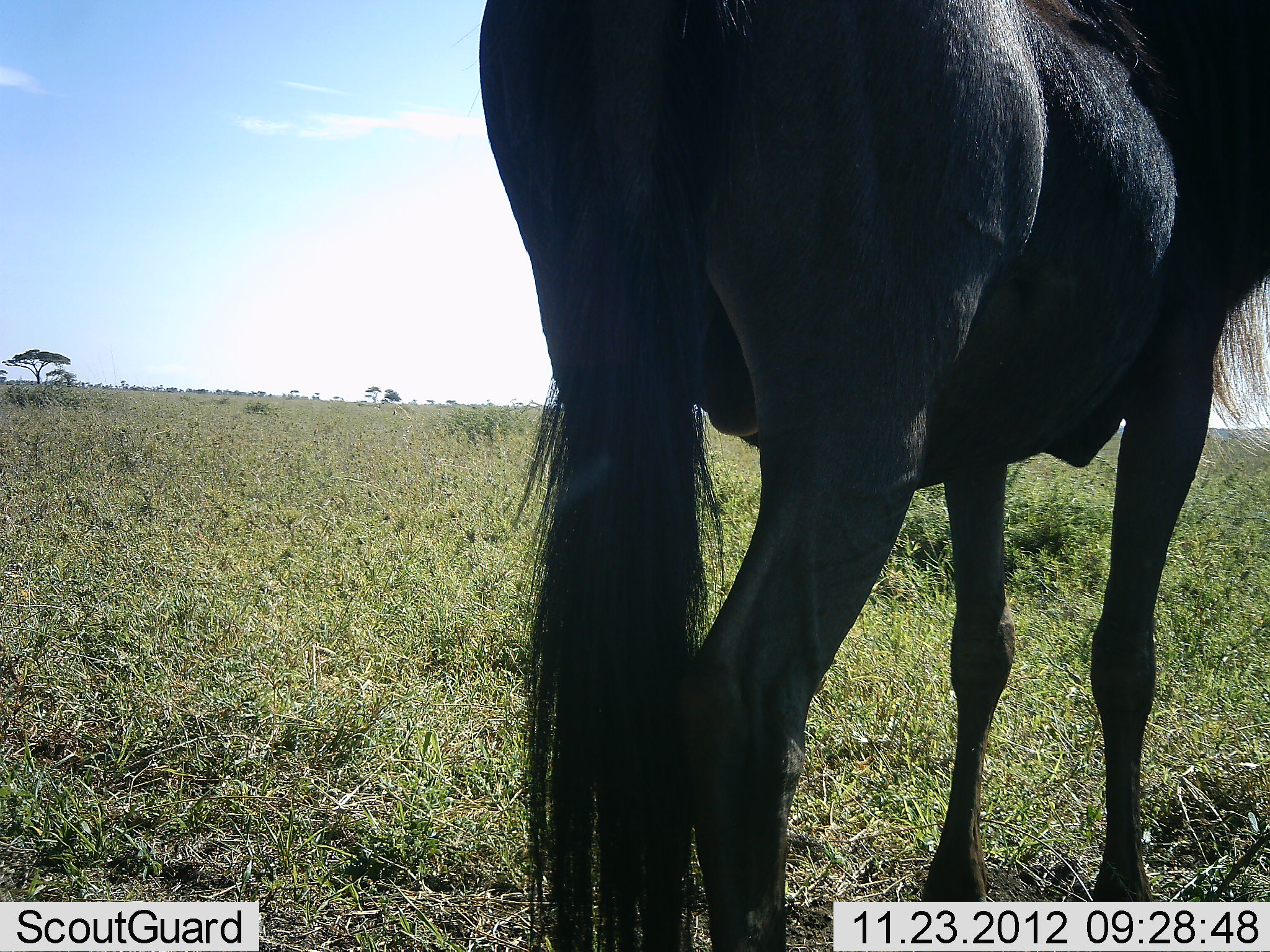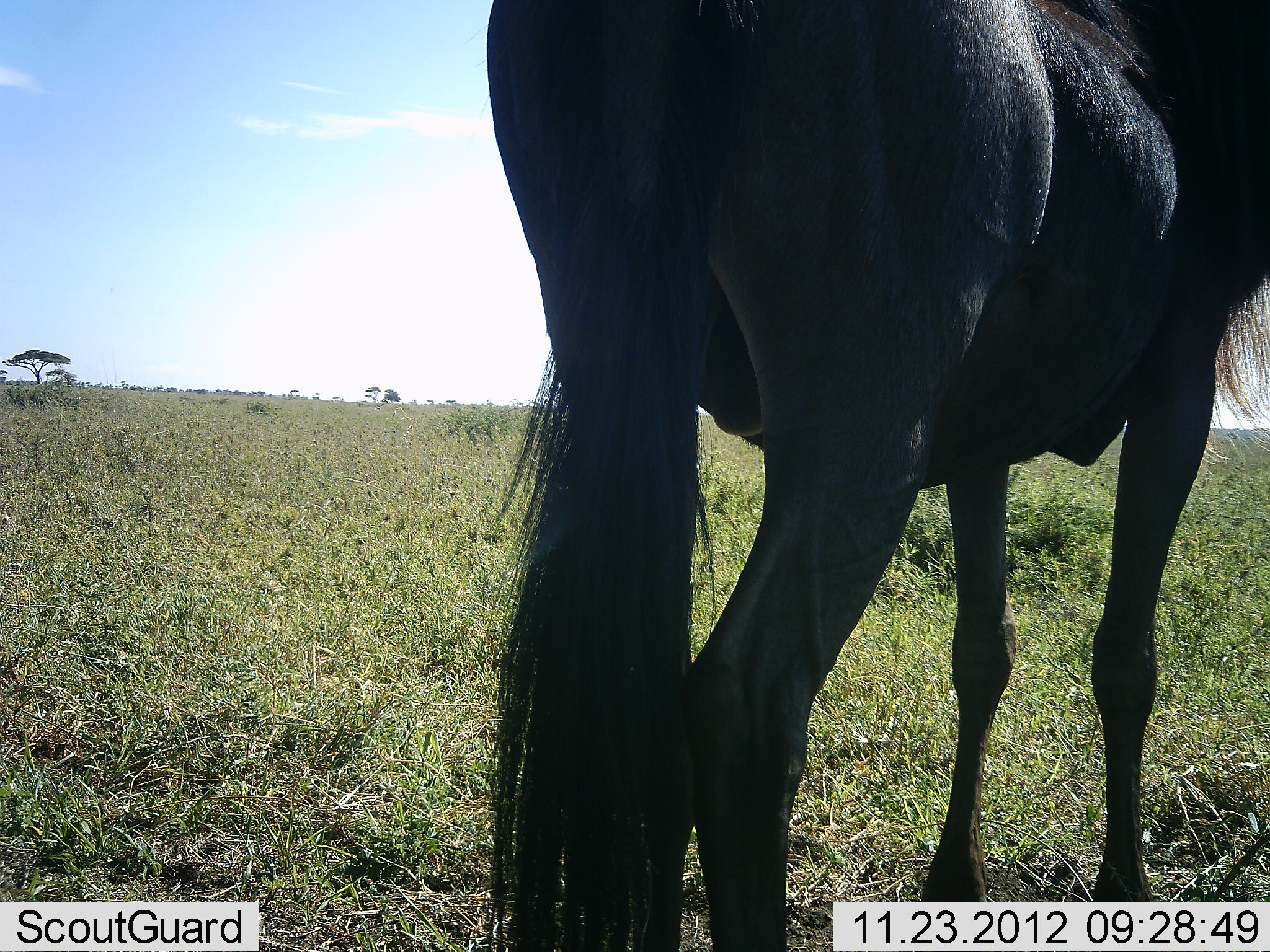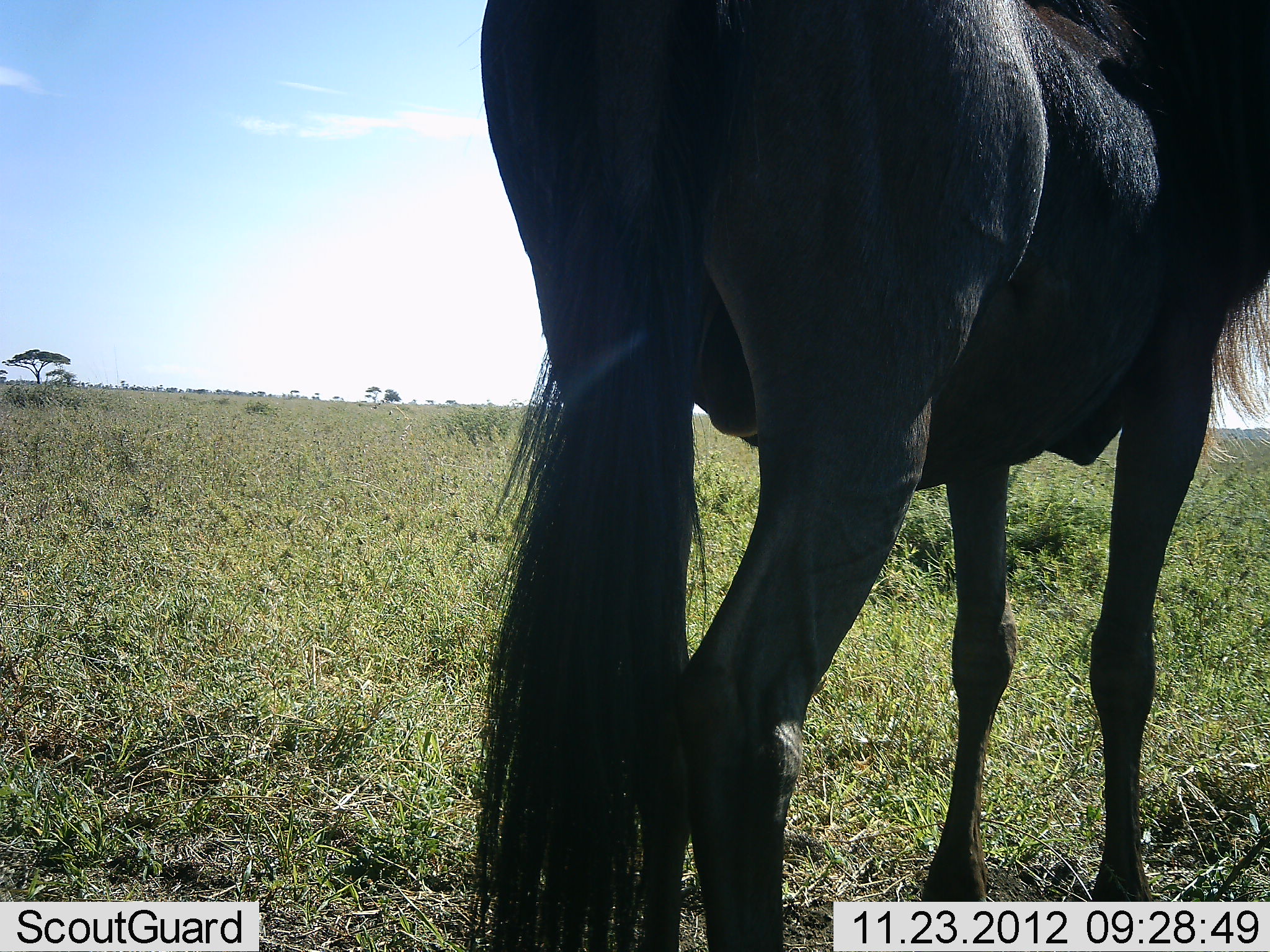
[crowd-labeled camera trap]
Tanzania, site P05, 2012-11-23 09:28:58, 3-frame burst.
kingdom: Animalia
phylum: Chordata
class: Mammalia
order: Artiodactyla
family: Bovidae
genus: Connochaetes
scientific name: Connochaetes taurinus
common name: blue wildebeest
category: wildebeest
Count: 1.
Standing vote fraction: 100%.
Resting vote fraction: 0%.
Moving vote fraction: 0%.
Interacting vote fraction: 0%.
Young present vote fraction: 0%.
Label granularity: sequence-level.